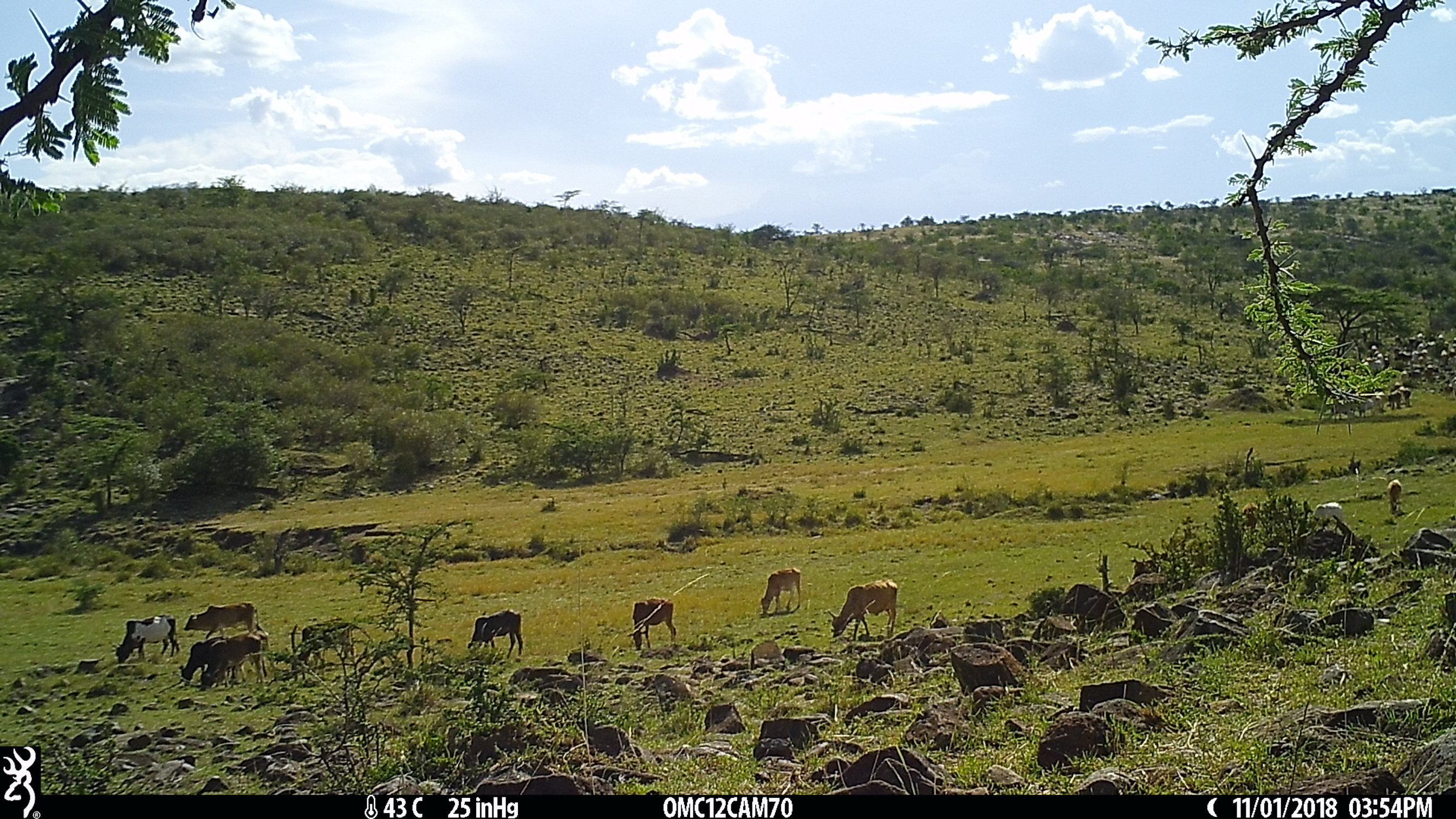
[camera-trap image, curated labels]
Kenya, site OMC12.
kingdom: Animalia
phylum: Chordata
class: Mammalia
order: Artiodactyla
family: Bovidae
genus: Bos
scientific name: Bos taurus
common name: cattle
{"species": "cattle (Bos taurus)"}